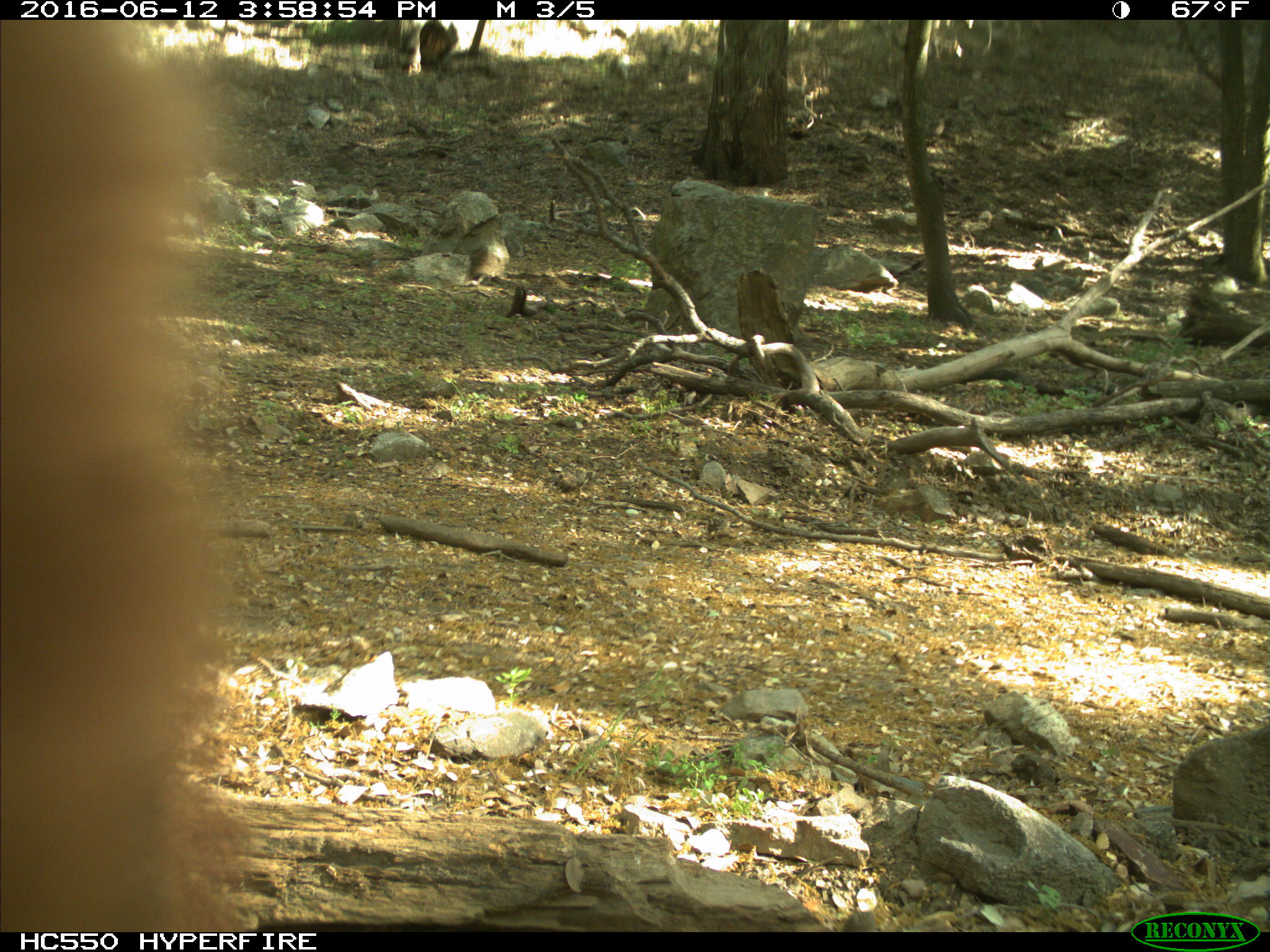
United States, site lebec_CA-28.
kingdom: Animalia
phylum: Chordata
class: Mammalia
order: Carnivora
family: Ursidae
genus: Ursus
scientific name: Ursus americanus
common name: american black bear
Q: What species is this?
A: Ursus americanus (american black bear).